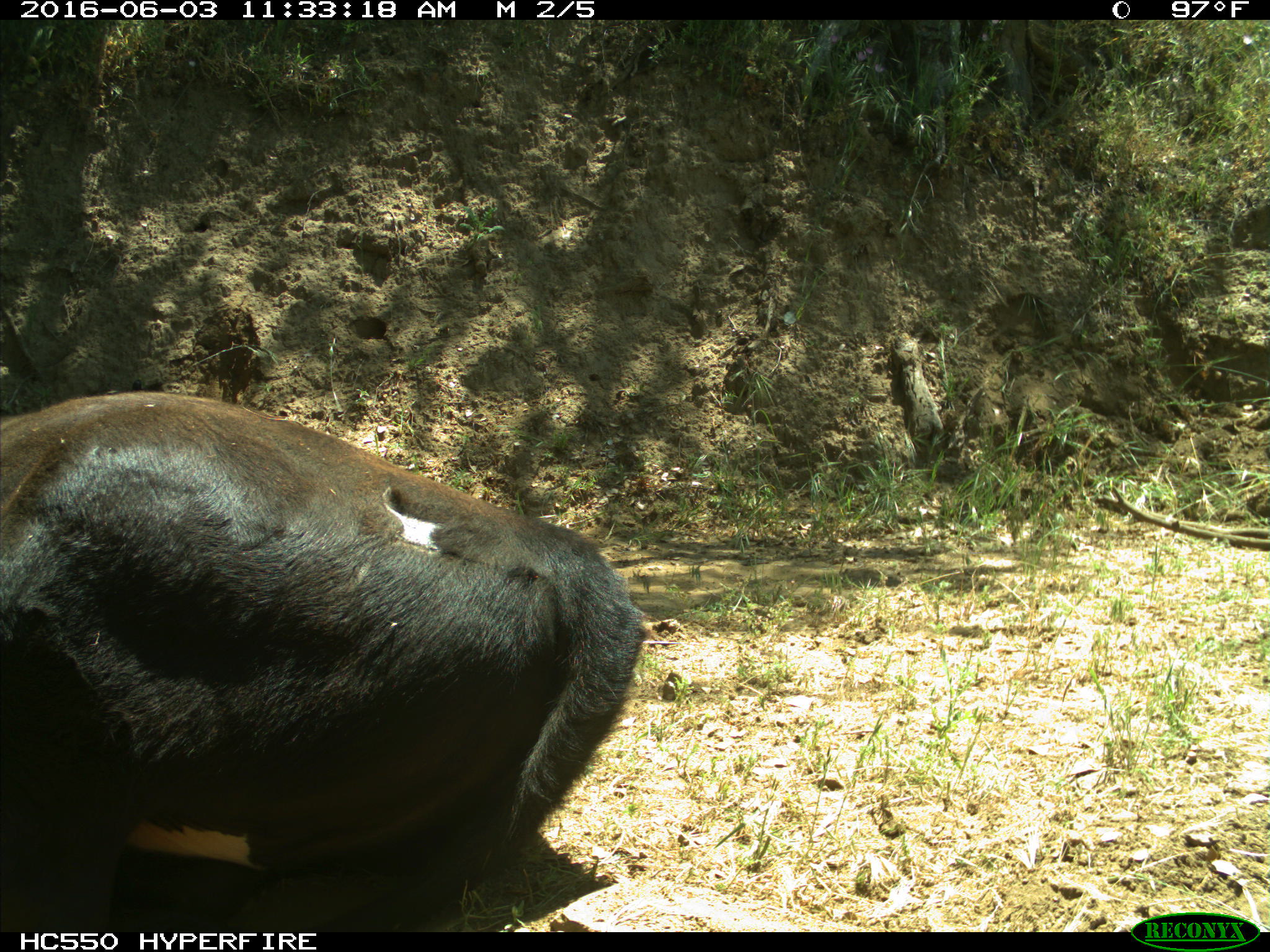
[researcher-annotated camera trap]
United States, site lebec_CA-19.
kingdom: Animalia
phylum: Chordata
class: Mammalia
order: Artiodactyla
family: Bovidae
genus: Bos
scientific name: Bos taurus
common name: domestic cow